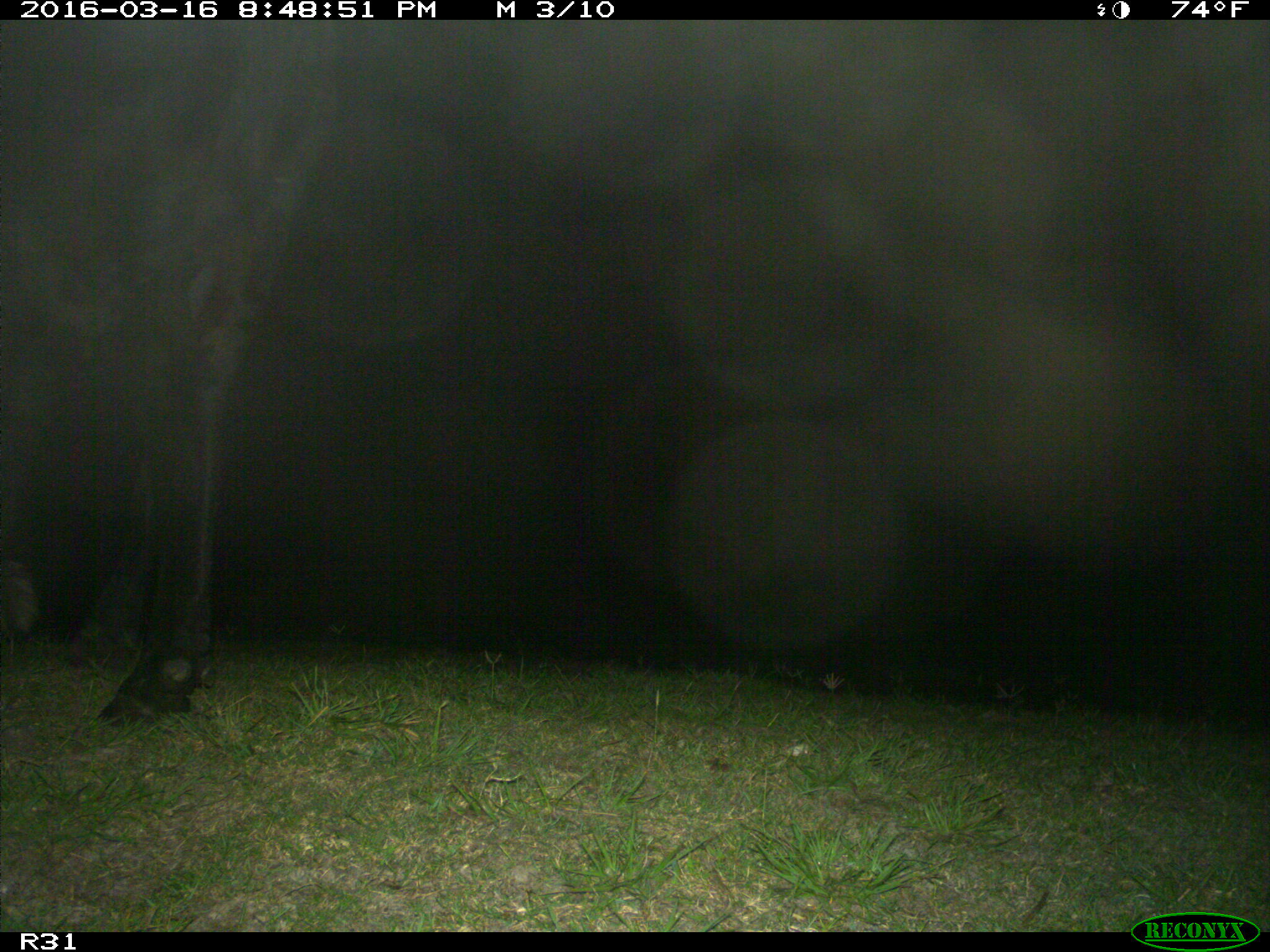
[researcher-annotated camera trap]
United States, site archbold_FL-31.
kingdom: Animalia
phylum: Chordata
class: Mammalia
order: Artiodactyla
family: Bovidae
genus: Bos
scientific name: Bos taurus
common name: domestic cow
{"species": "Bos taurus (domestic cow)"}